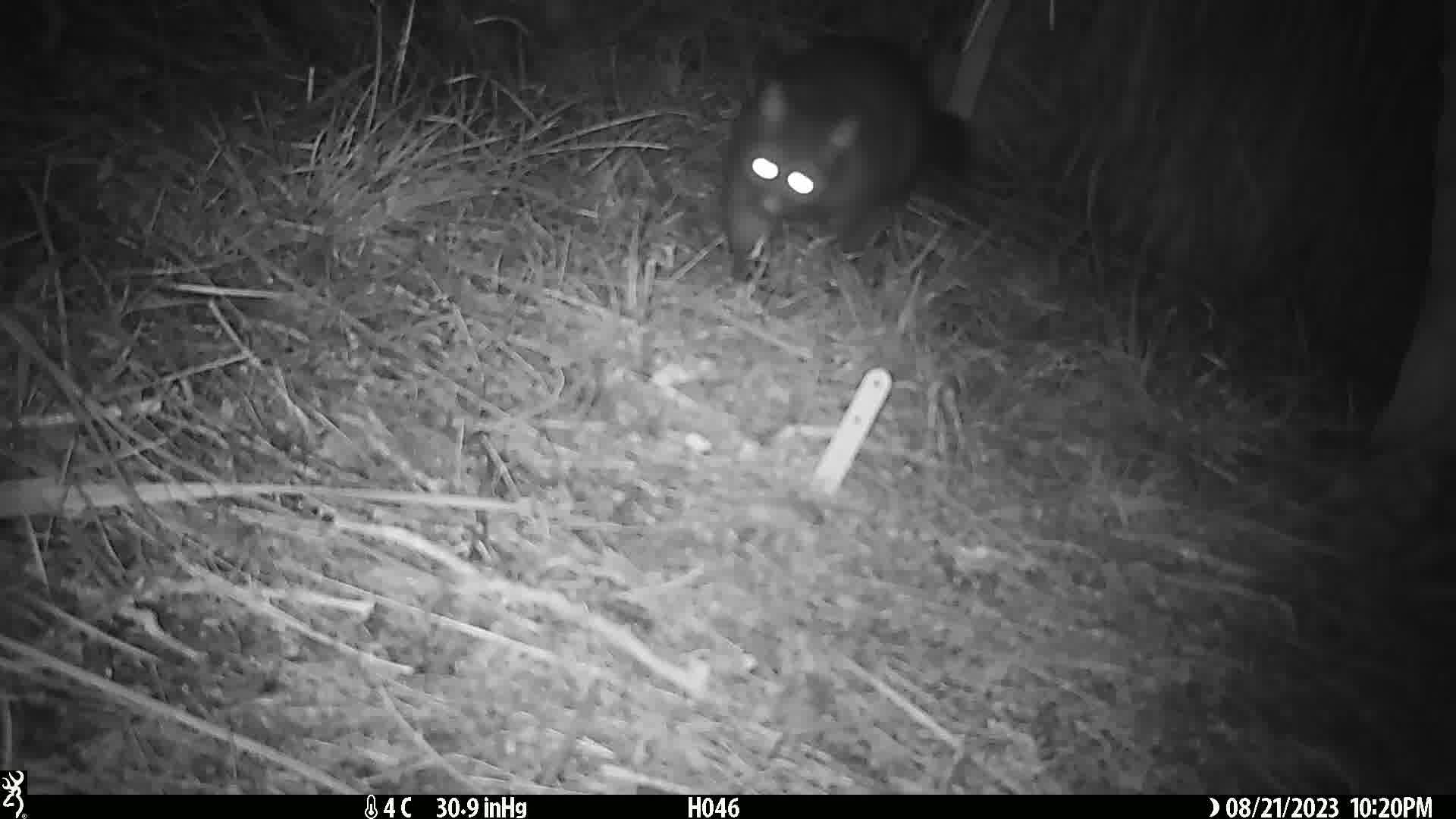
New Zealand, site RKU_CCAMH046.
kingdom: Animalia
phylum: Chordata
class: Mammalia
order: Diprotodontia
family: Phalangeridae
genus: Trichosurus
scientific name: Trichosurus vulpecula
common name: common brushtail possum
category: possum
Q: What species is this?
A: Possum (common brushtail possum) (Trichosurus vulpecula).